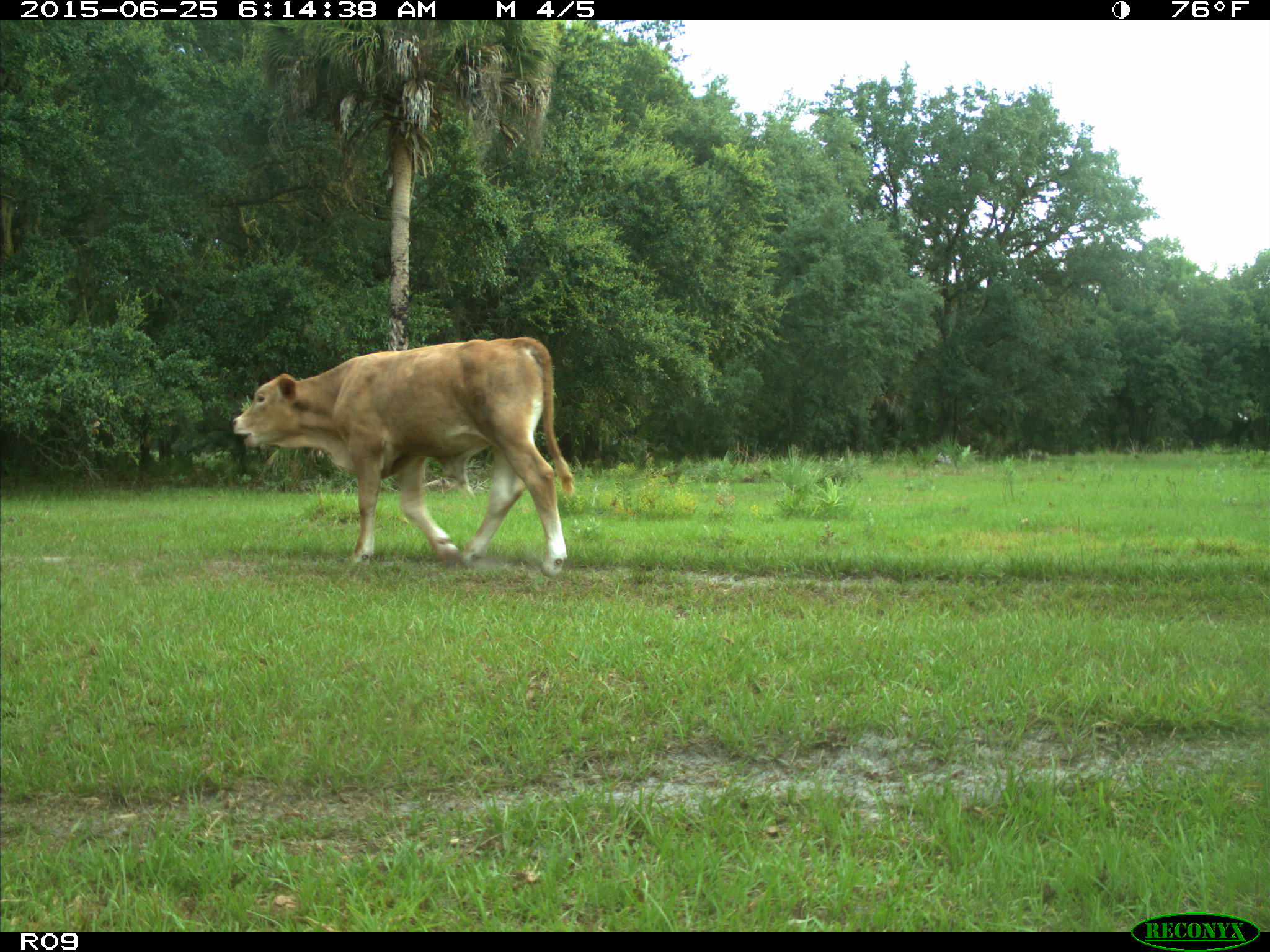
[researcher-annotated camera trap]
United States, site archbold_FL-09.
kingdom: Animalia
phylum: Chordata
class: Mammalia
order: Artiodactyla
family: Bovidae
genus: Bos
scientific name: Bos taurus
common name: domestic cow